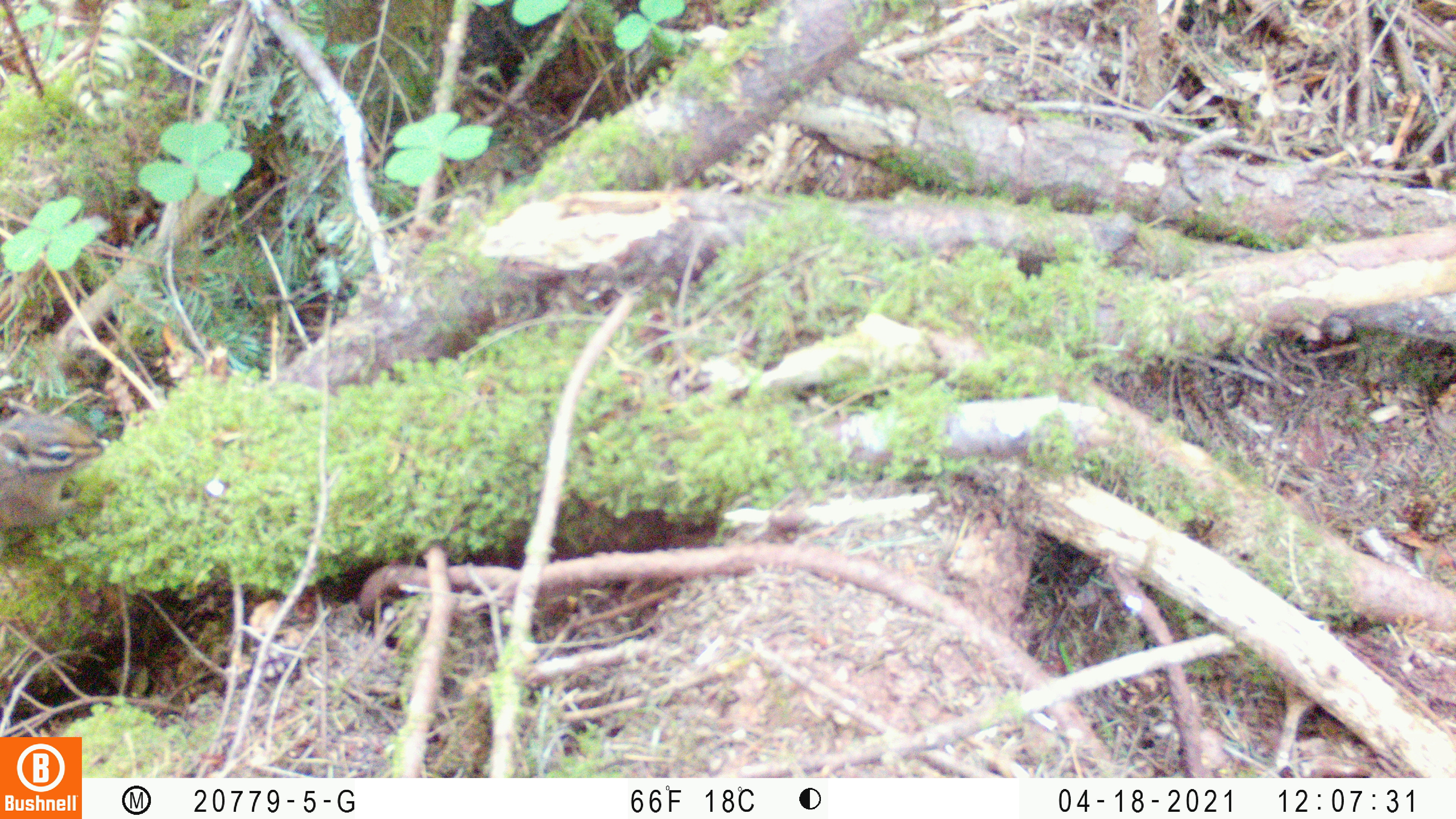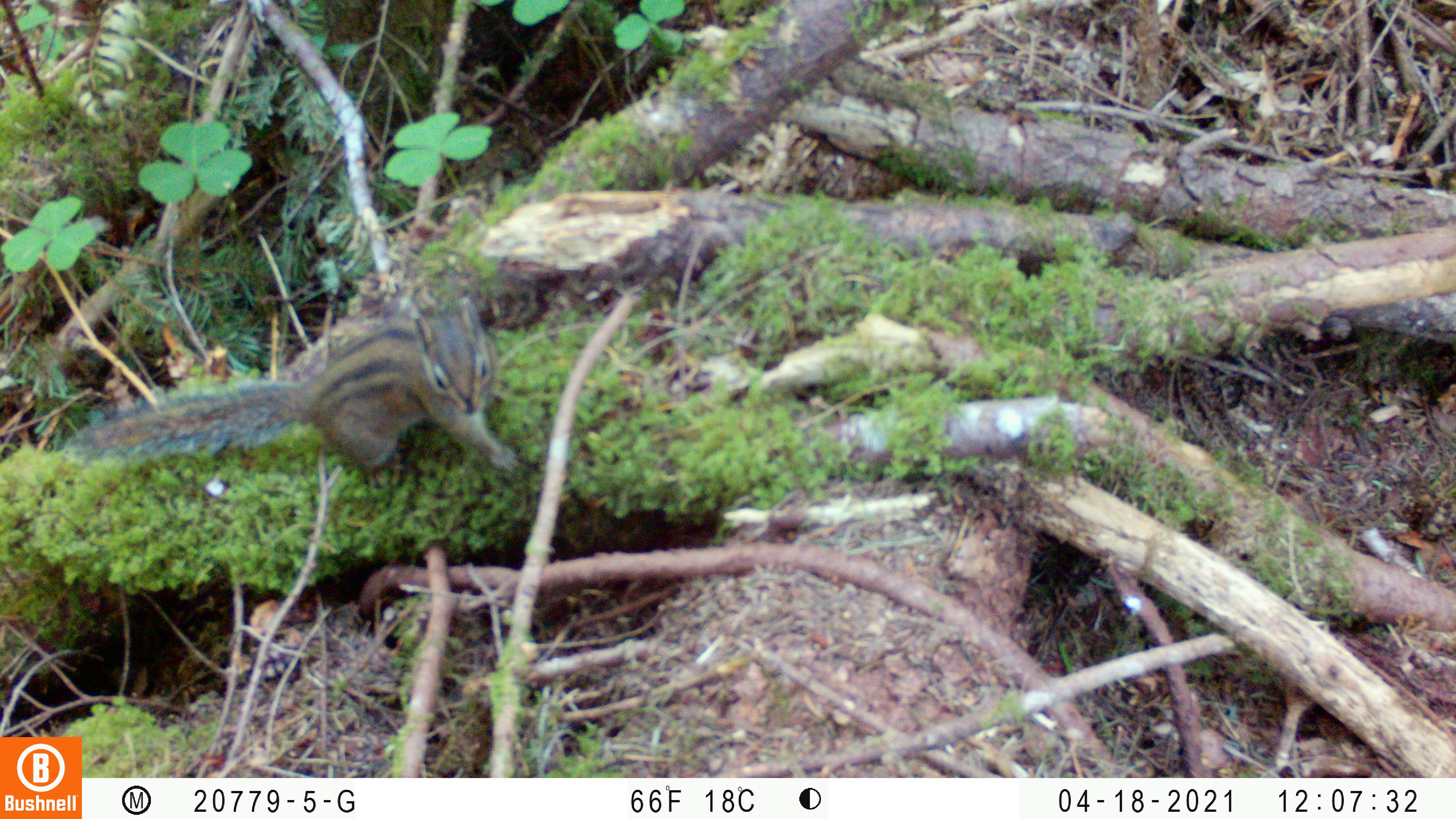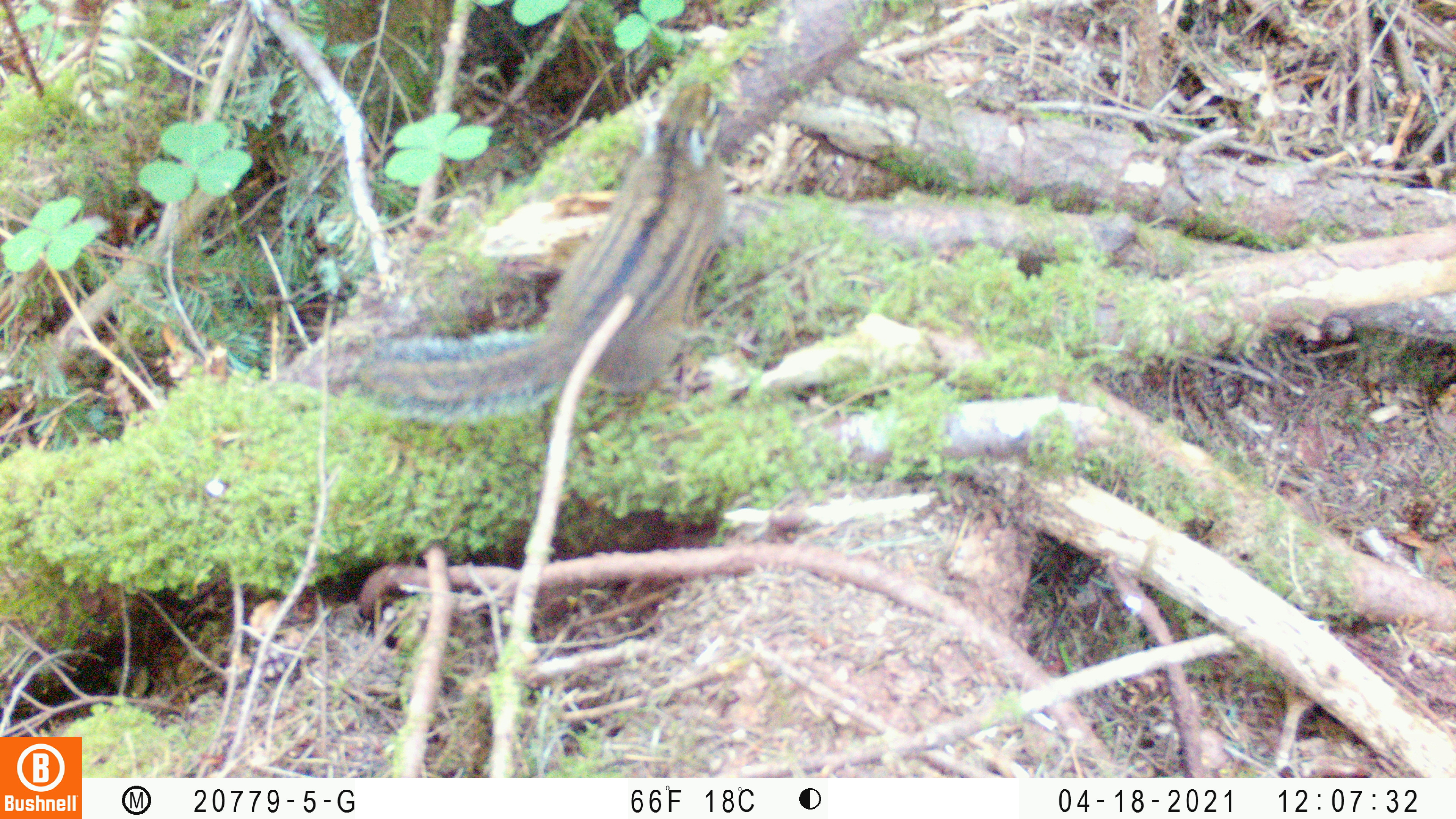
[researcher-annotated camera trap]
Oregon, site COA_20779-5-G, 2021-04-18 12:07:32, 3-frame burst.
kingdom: Animalia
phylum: Chordata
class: Mammalia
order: Rodentia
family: Sciuridae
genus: Neotamias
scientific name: Neotamias townsendii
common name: townsend's chipmunk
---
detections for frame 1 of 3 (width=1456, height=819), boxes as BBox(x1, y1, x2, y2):
townsend's chipmunk: BBox(0, 380, 131, 562)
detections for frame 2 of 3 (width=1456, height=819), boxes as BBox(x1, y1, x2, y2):
townsend's chipmunk: BBox(49, 279, 562, 511)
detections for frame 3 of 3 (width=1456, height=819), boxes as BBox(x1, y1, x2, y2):
townsend's chipmunk: BBox(326, 49, 776, 450)